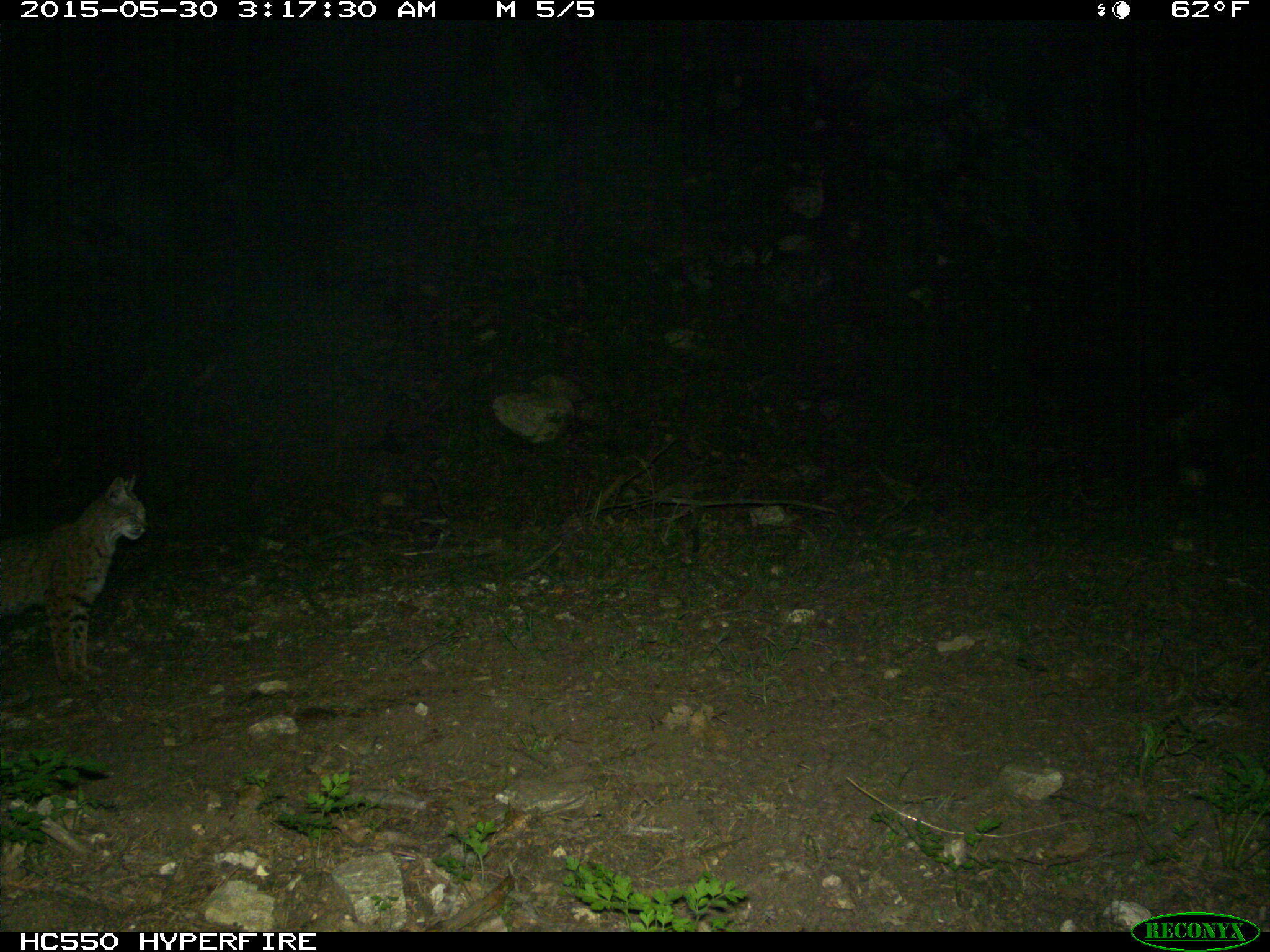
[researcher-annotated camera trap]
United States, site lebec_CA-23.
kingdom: Animalia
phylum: Chordata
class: Mammalia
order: Carnivora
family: Felidae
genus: Lynx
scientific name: Lynx rufus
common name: bobcat